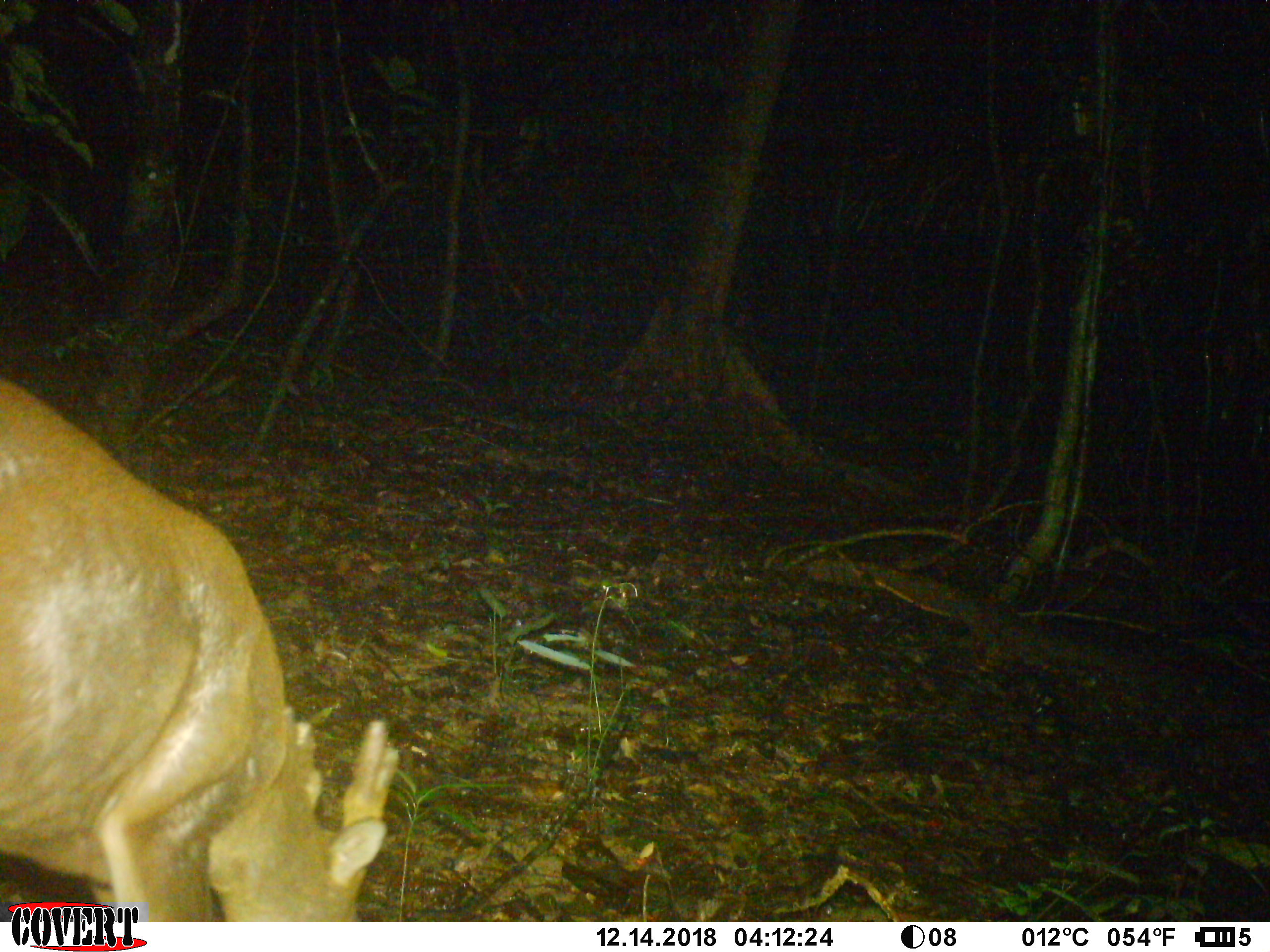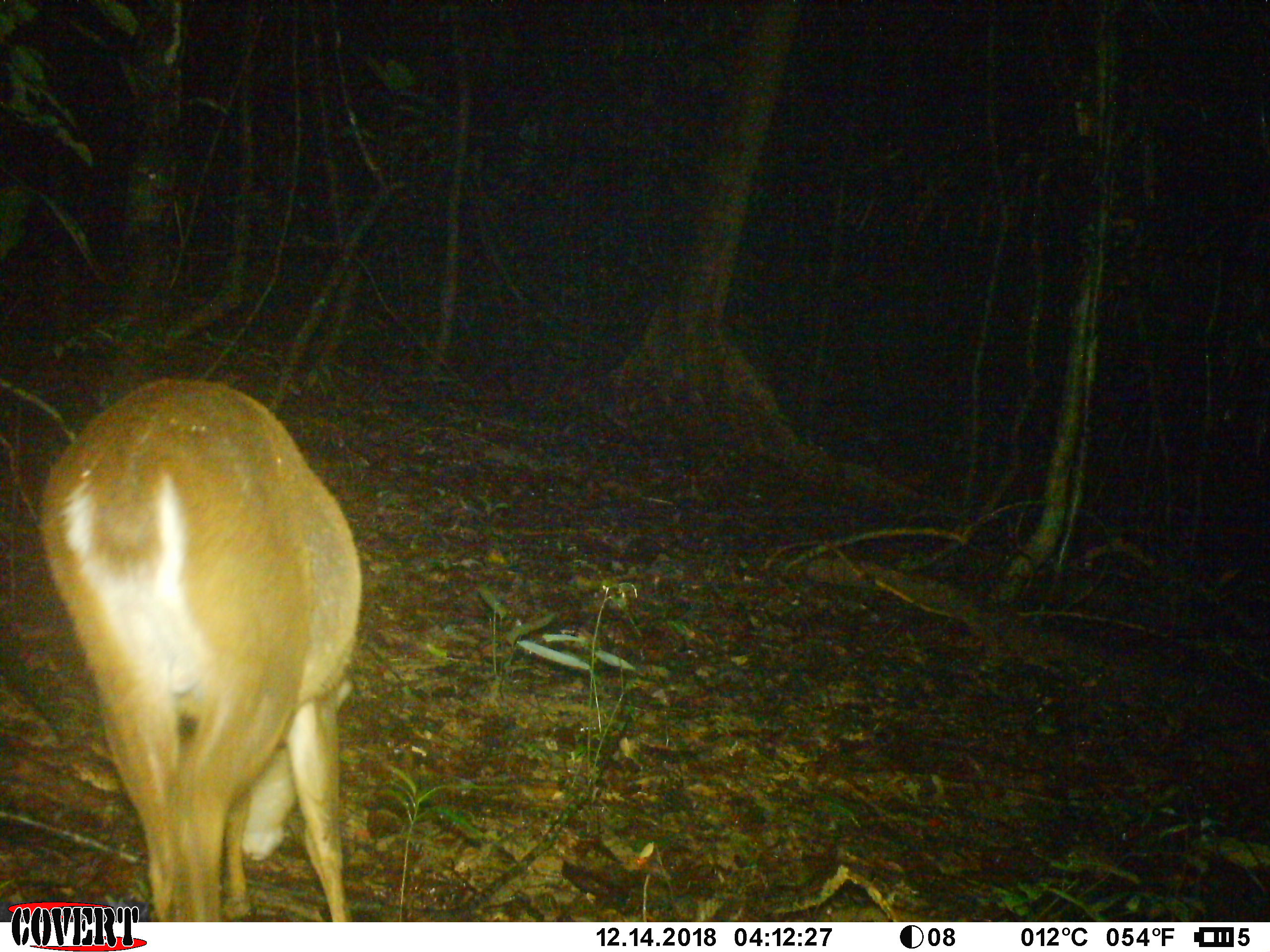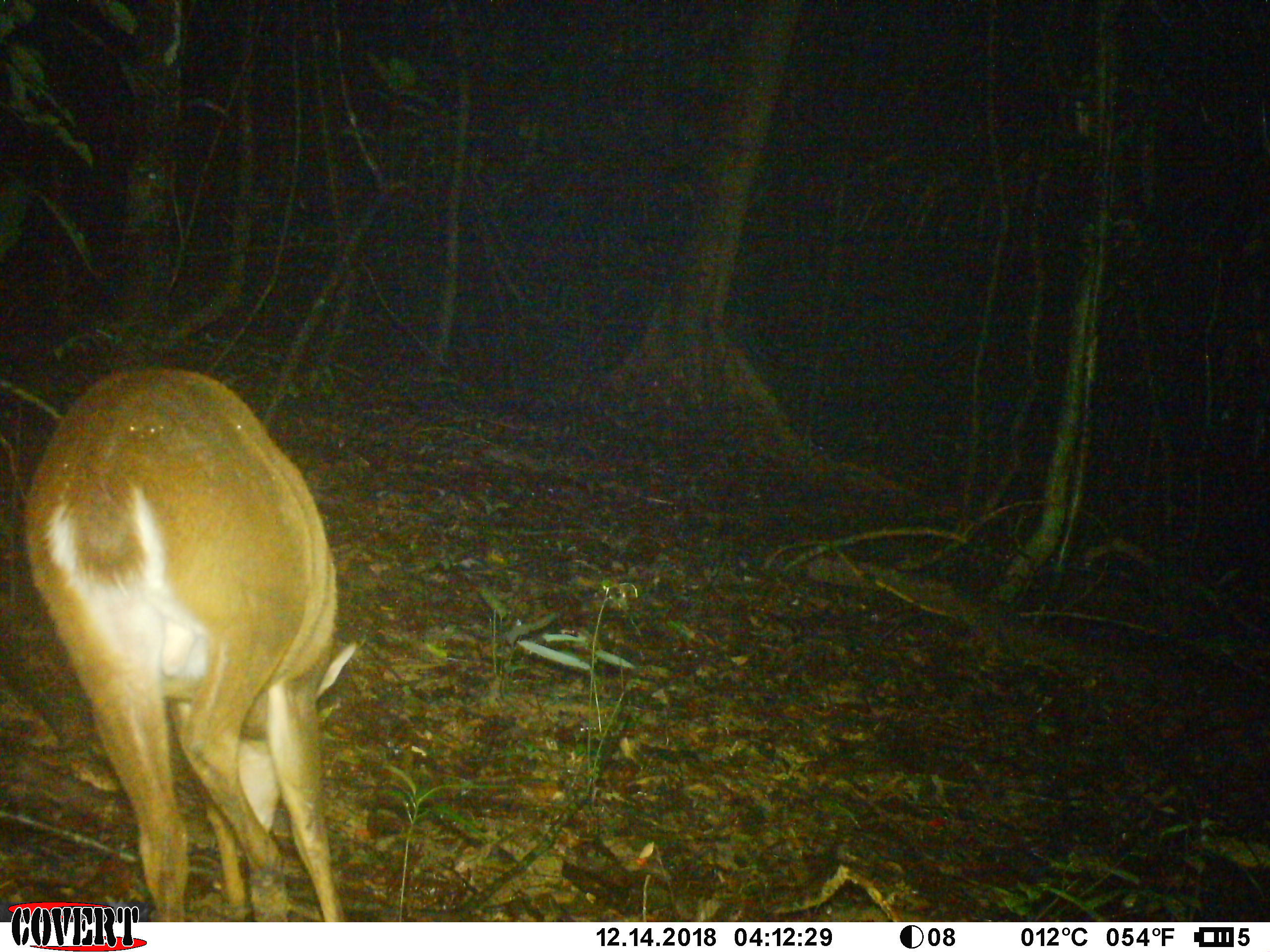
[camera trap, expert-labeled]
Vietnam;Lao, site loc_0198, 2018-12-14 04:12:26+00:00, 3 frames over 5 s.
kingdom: Animalia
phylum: Chordata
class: Mammalia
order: Artiodactyla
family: Cervidae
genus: Muntiacus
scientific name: Muntiacus vuquangensis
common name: large-antlered muntjac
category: large antlered muntjac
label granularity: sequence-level